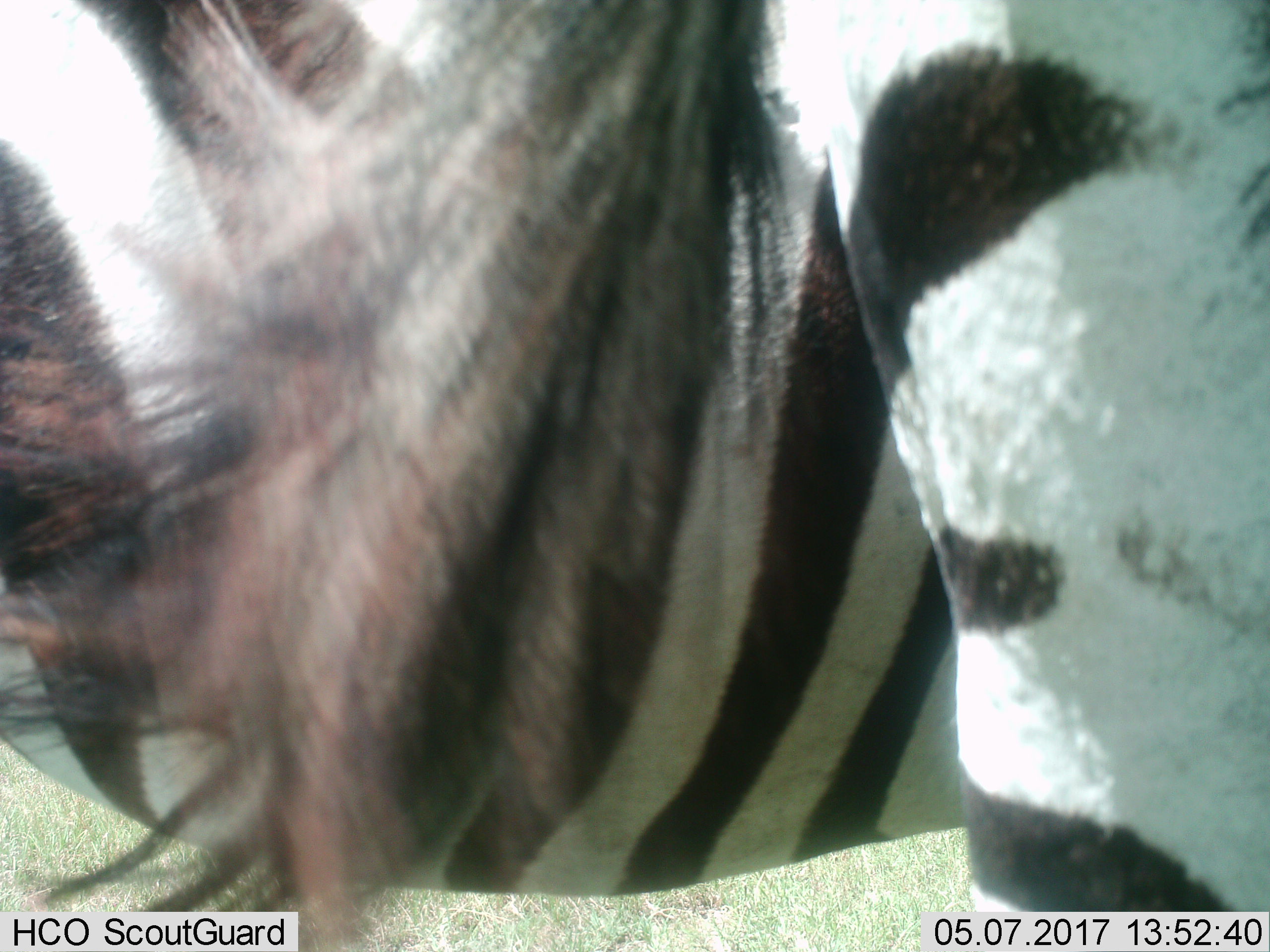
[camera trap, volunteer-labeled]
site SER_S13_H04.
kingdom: Animalia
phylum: Chordata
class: Mammalia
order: Perissodactyla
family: Equidae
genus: Equus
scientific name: Equus quagga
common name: plains zebra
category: zebraplains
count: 2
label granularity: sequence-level